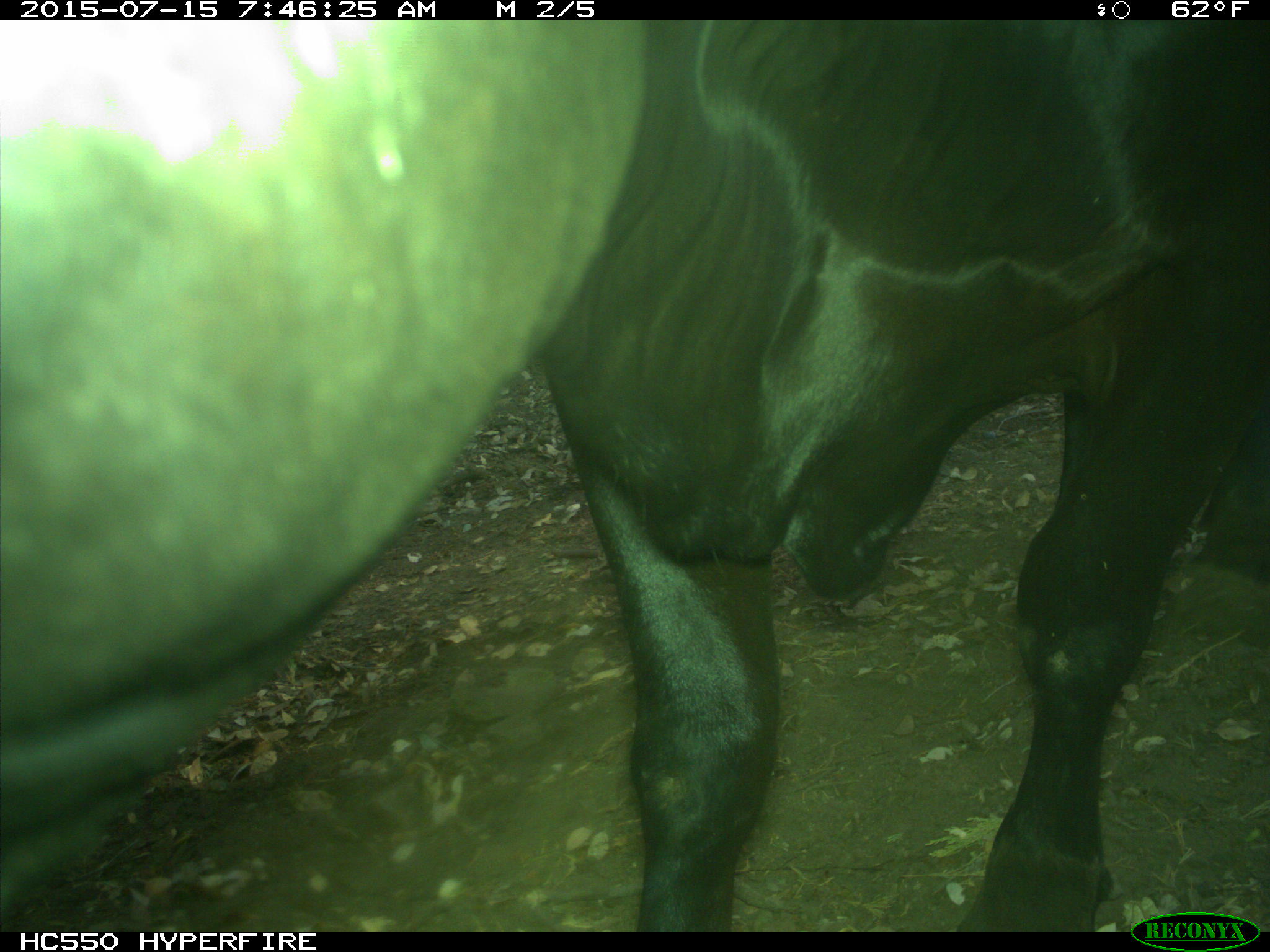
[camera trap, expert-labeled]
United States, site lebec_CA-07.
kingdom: Animalia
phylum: Chordata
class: Mammalia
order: Artiodactyla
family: Bovidae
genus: Bos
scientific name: Bos taurus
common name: domestic cow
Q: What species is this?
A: Bos taurus (domestic cow).